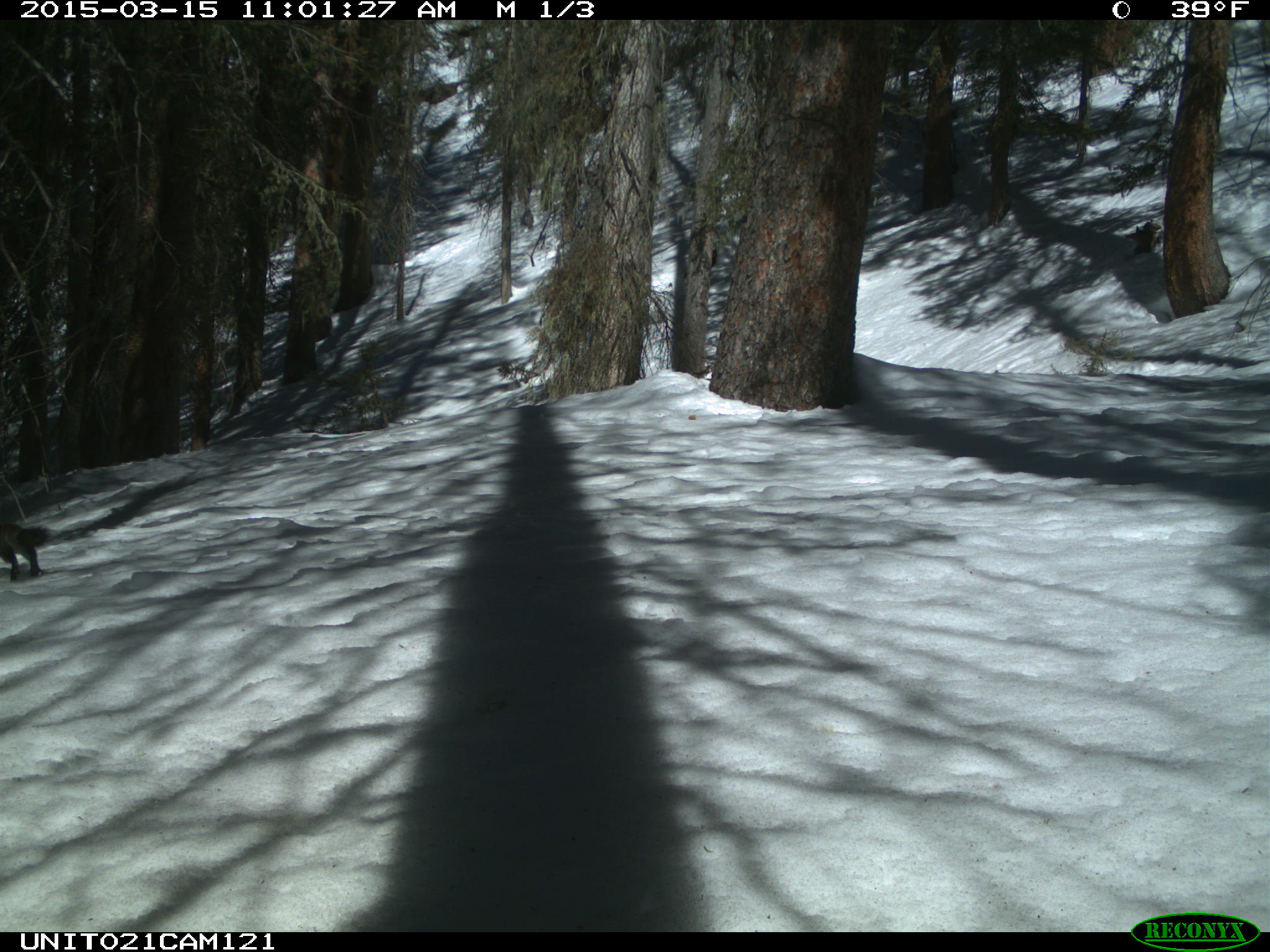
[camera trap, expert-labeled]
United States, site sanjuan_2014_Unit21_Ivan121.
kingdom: Animalia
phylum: Chordata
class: Mammalia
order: Rodentia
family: Sciuridae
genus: Tamiasciurus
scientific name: Tamiasciurus hudsonicus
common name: american red squirrel